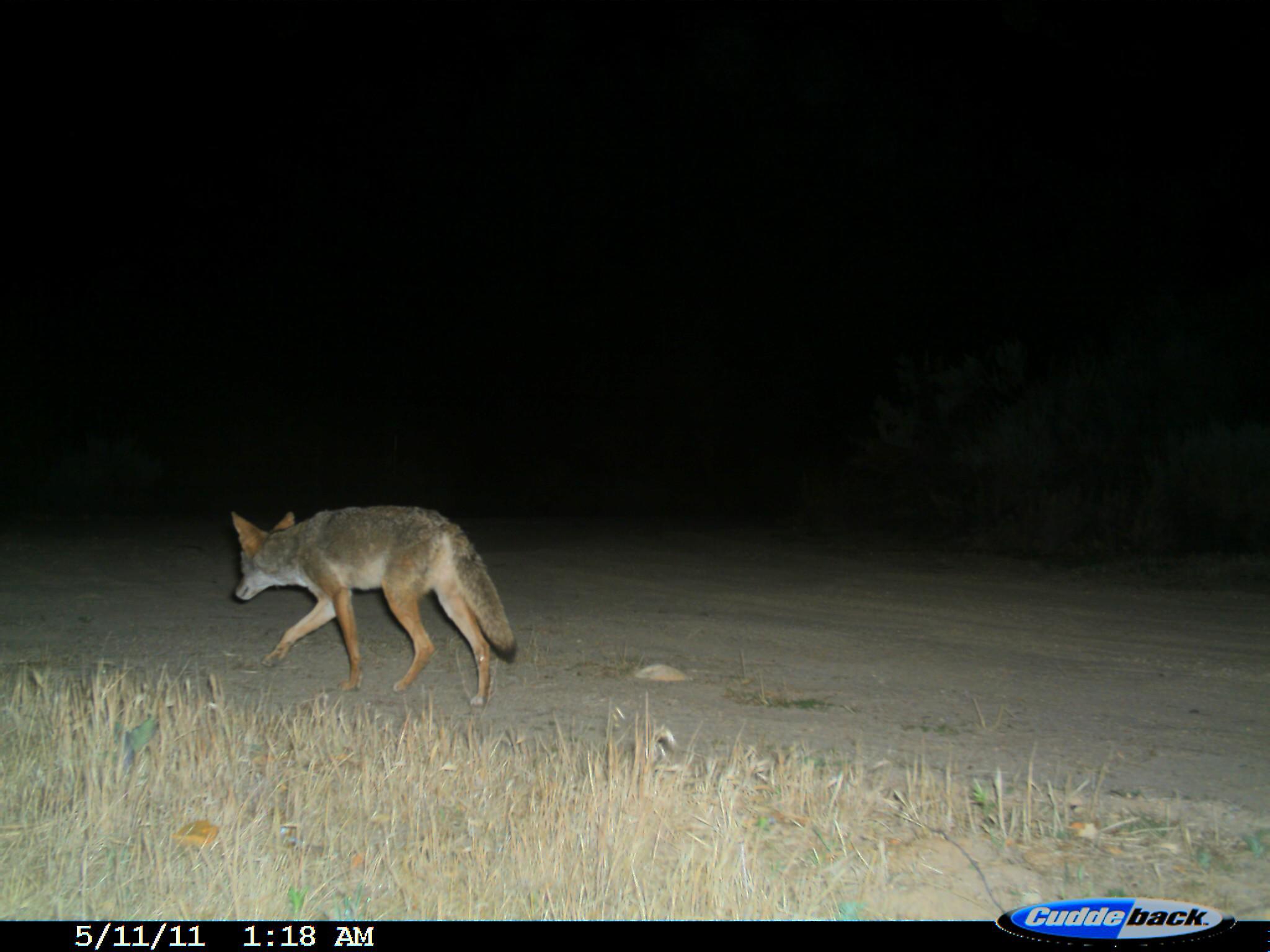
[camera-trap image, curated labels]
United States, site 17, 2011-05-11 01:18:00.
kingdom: Animalia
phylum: Chordata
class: Mammalia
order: Carnivora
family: Canidae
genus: Canis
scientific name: Canis latrans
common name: coyote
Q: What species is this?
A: Coyote (Canis latrans).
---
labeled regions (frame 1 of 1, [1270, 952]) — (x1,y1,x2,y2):
coyote: (229,506,517,710)